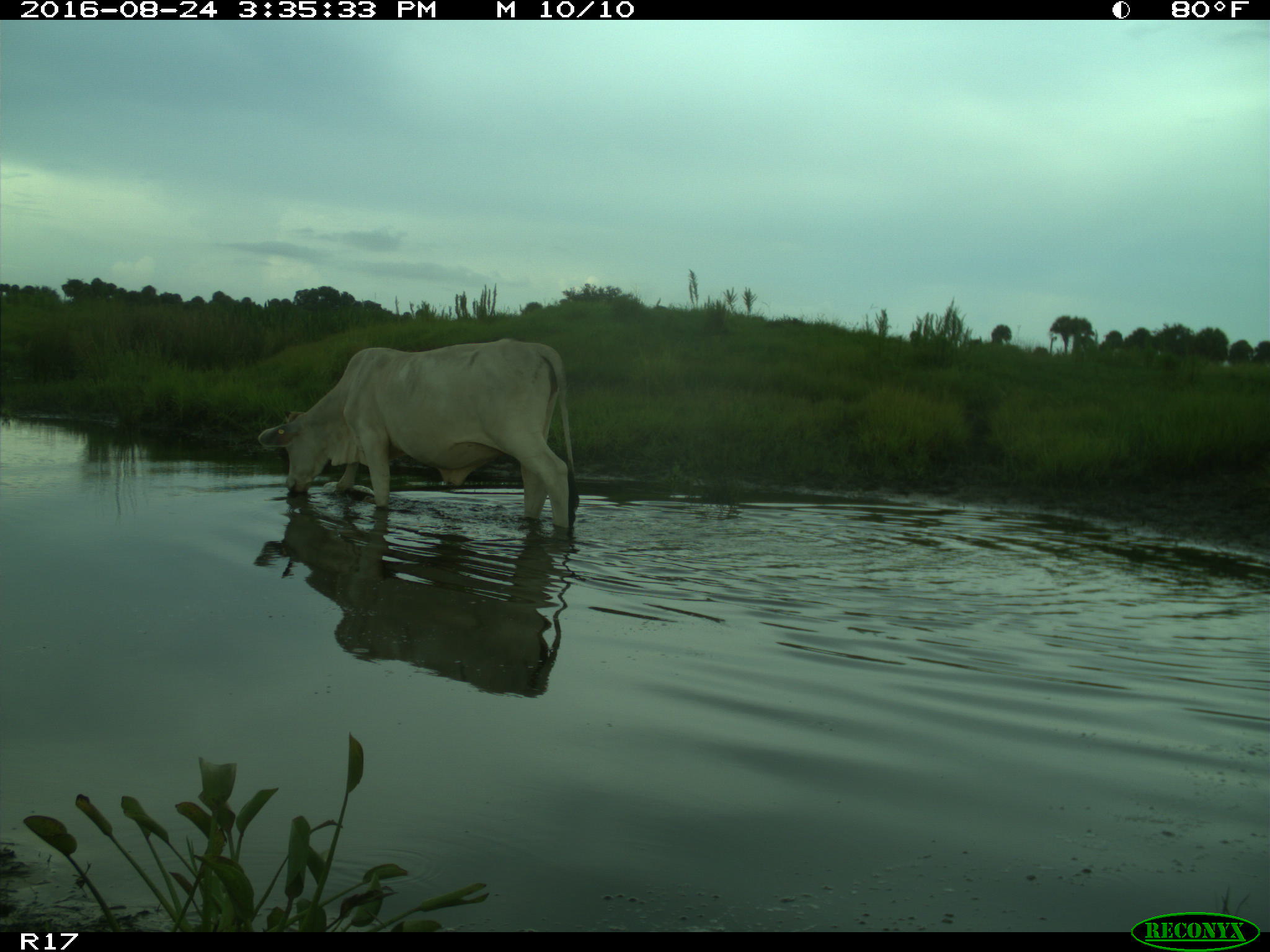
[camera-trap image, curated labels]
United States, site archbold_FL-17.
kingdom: Animalia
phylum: Chordata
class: Mammalia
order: Artiodactyla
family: Bovidae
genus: Bos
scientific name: Bos taurus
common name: domestic cow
Bos taurus (domestic cow).